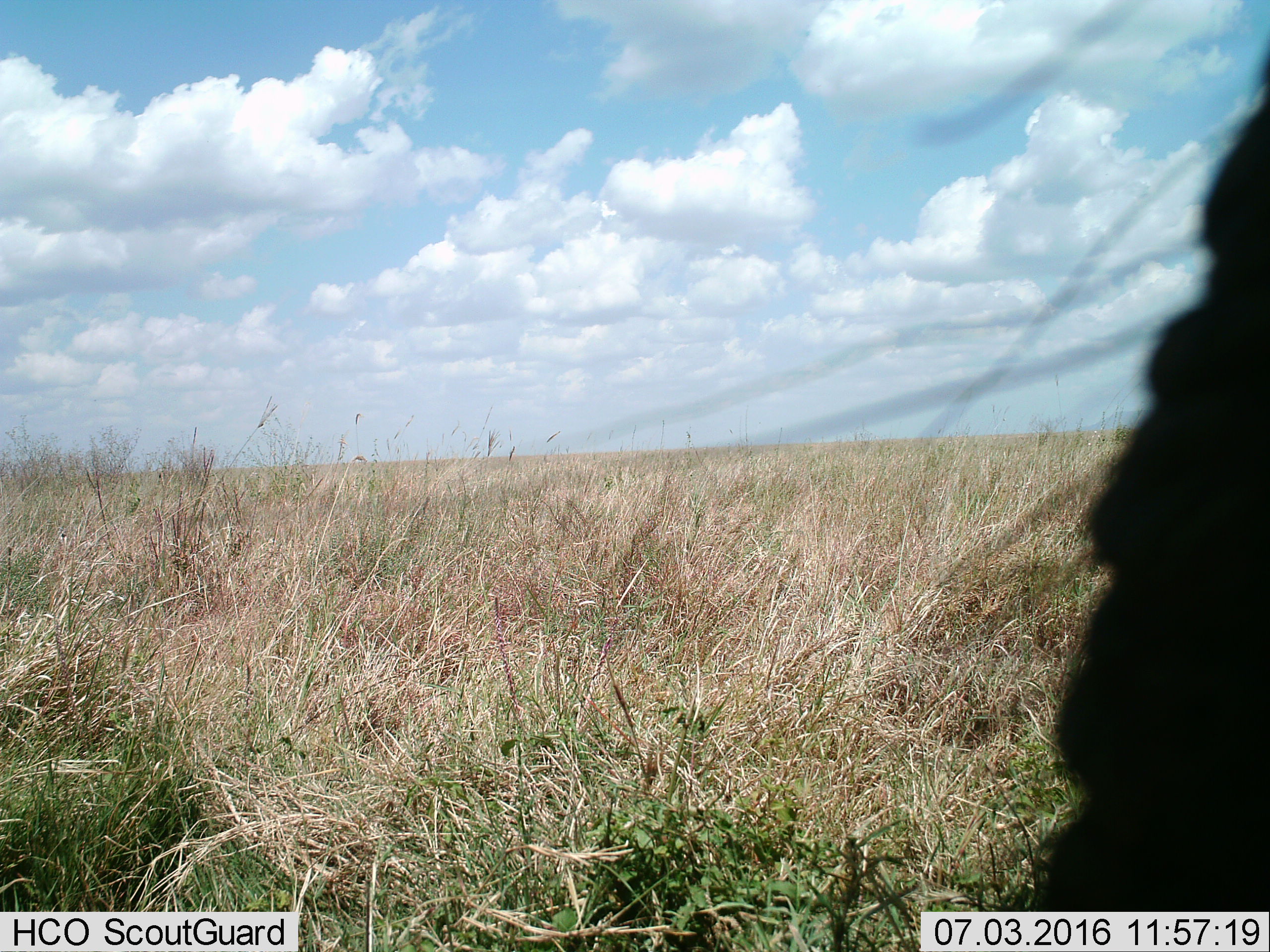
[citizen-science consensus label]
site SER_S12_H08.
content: unidentified animal